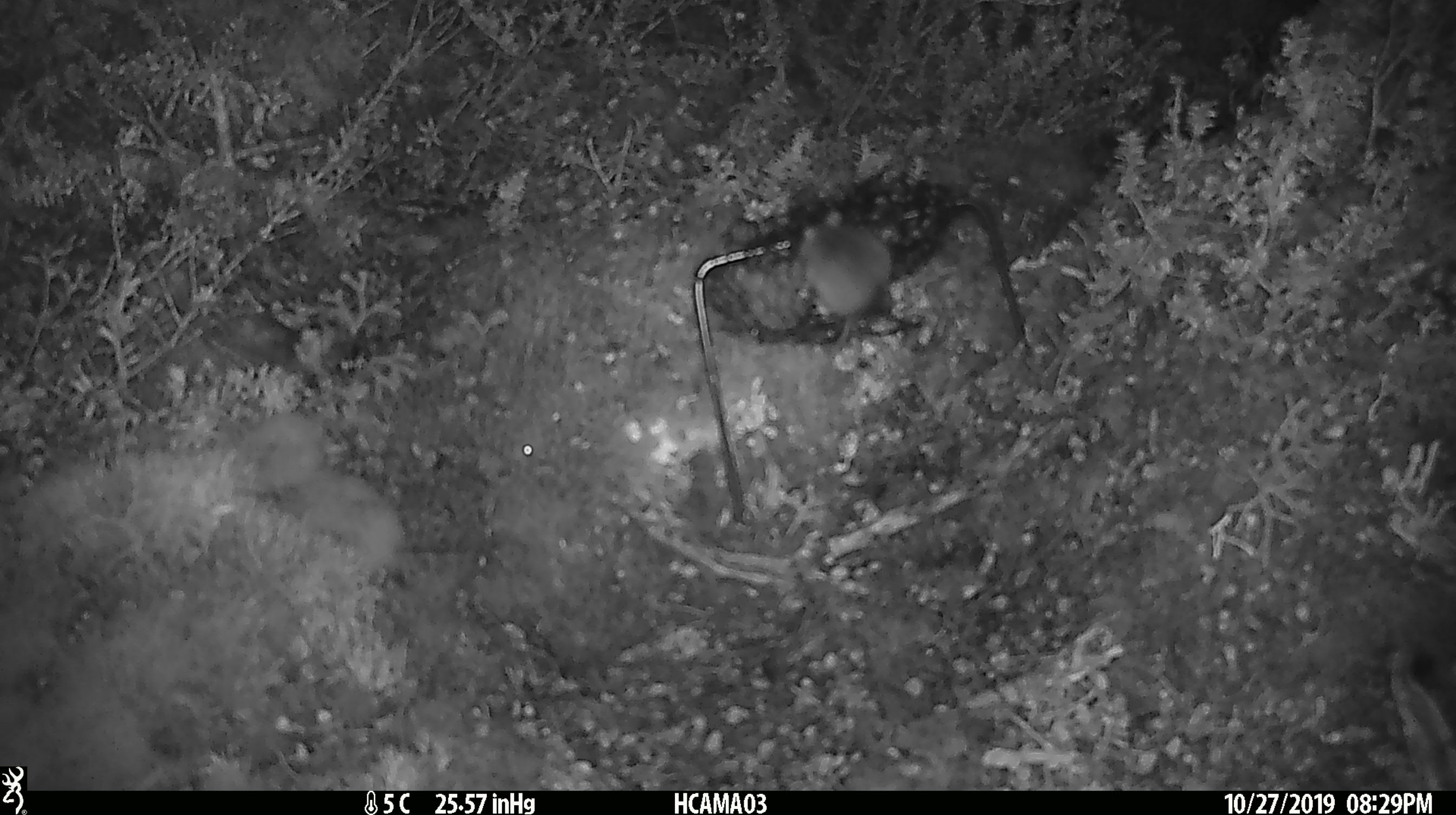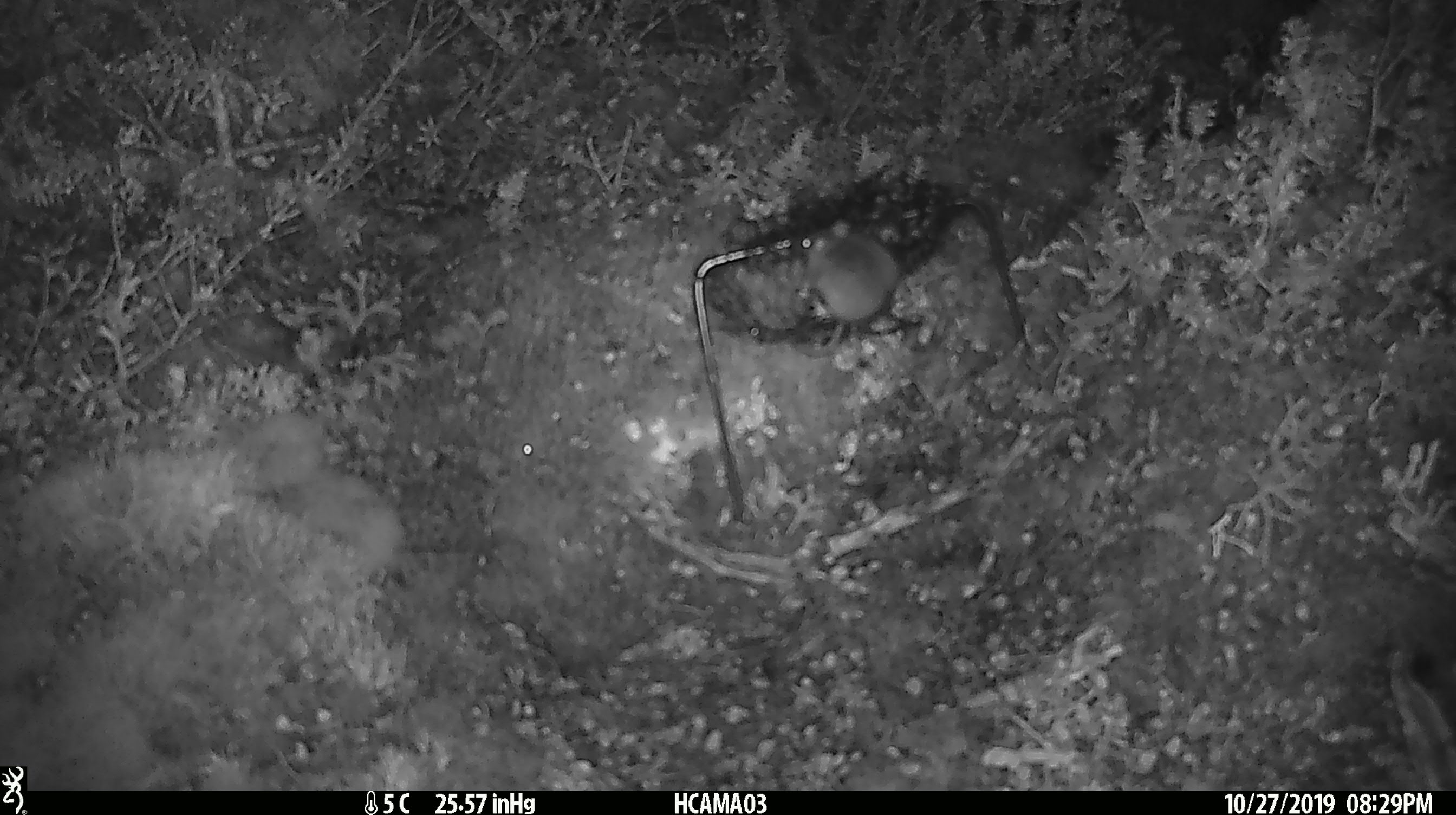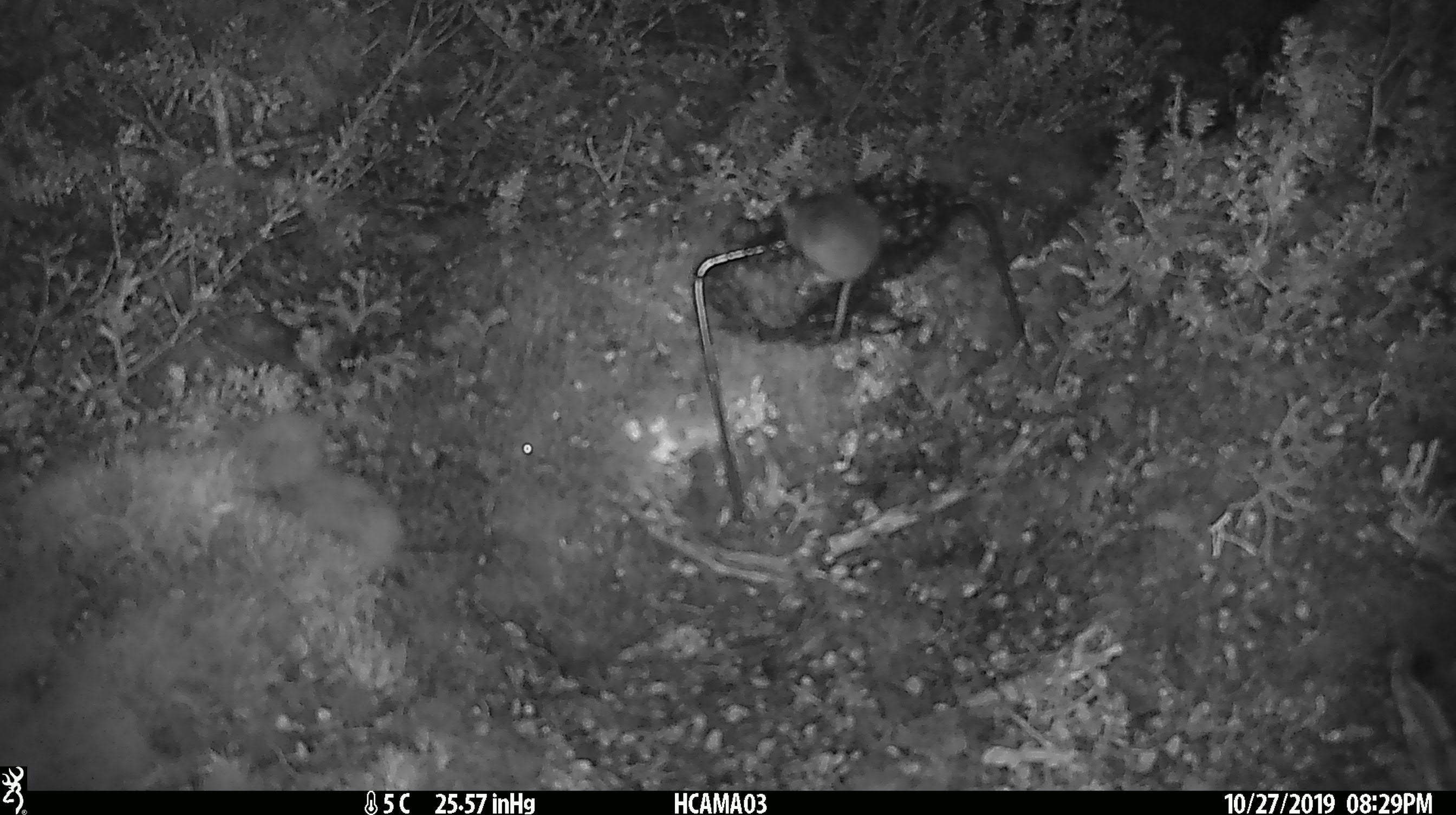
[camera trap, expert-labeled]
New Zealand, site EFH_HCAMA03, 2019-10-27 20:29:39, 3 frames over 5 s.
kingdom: Animalia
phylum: Chordata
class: Mammalia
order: Rodentia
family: Muridae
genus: Mus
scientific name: Mus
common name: mouse